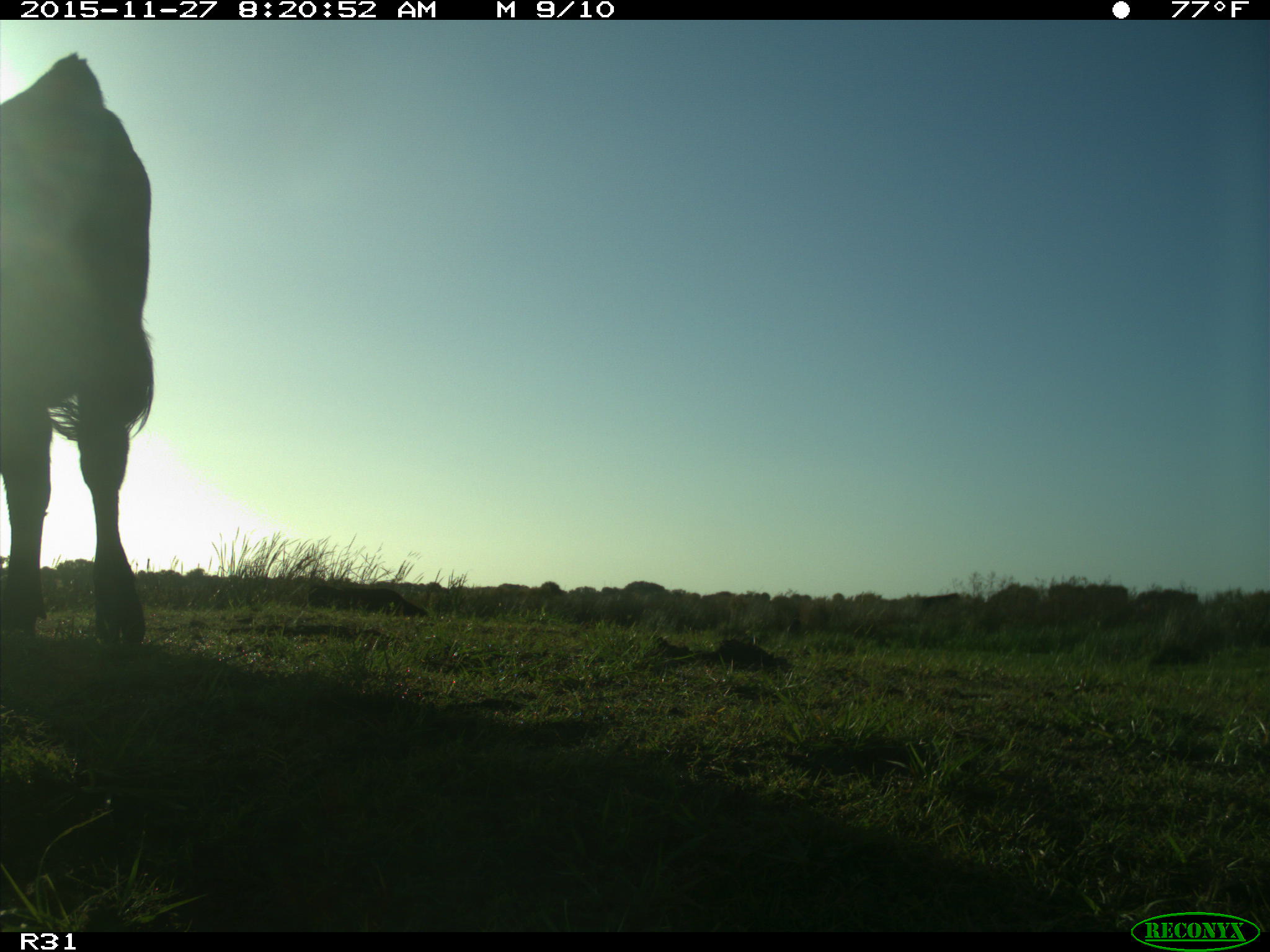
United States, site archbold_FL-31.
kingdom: Animalia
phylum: Chordata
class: Mammalia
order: Artiodactyla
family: Bovidae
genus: Bos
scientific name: Bos taurus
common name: domestic cow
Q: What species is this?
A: Bos taurus (domestic cow).